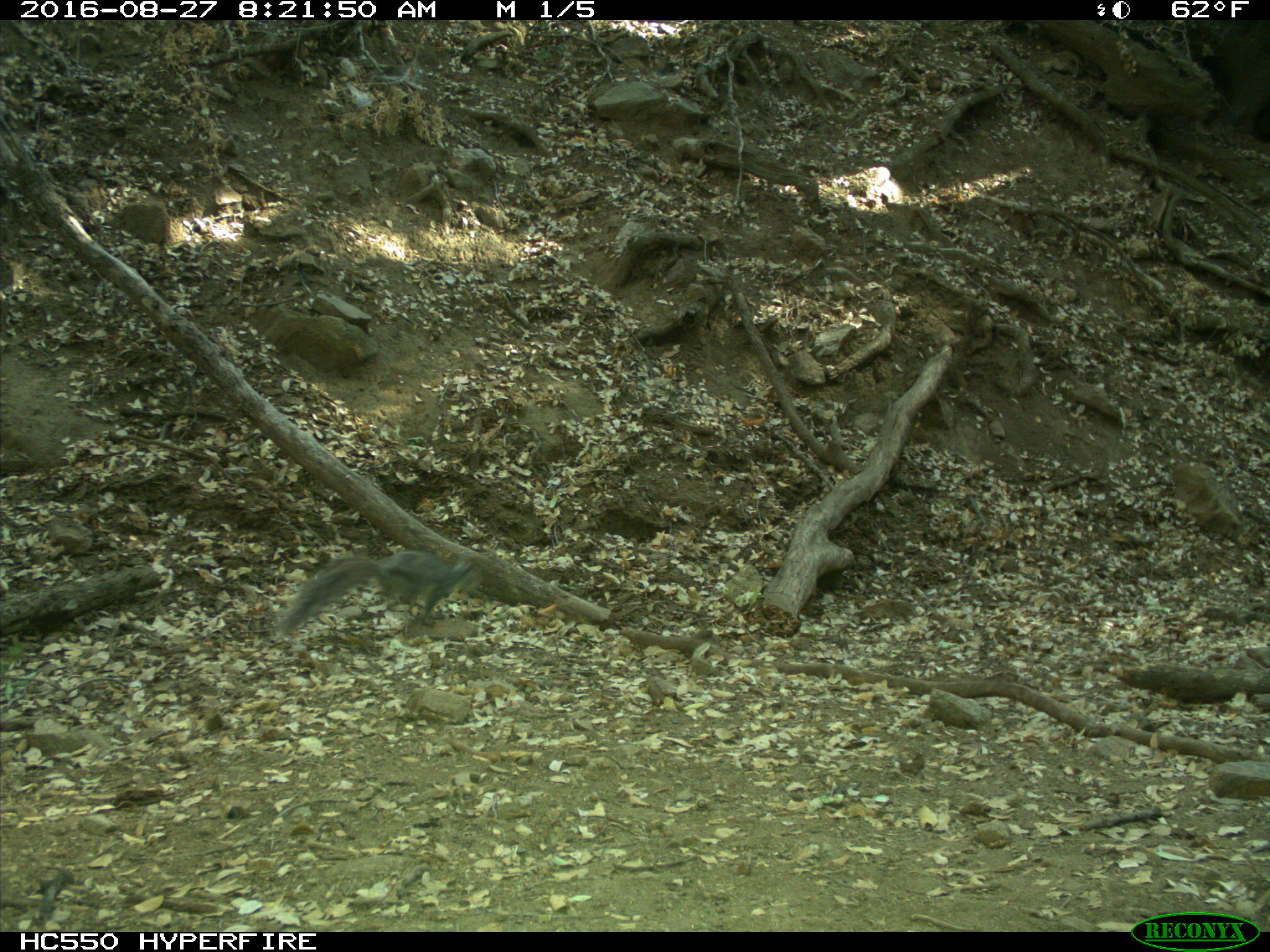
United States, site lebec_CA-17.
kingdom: Animalia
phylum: Chordata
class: Mammalia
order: Rodentia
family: Sciuridae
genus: Sciurus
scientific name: Sciurus carolinensis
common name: eastern gray squirrel